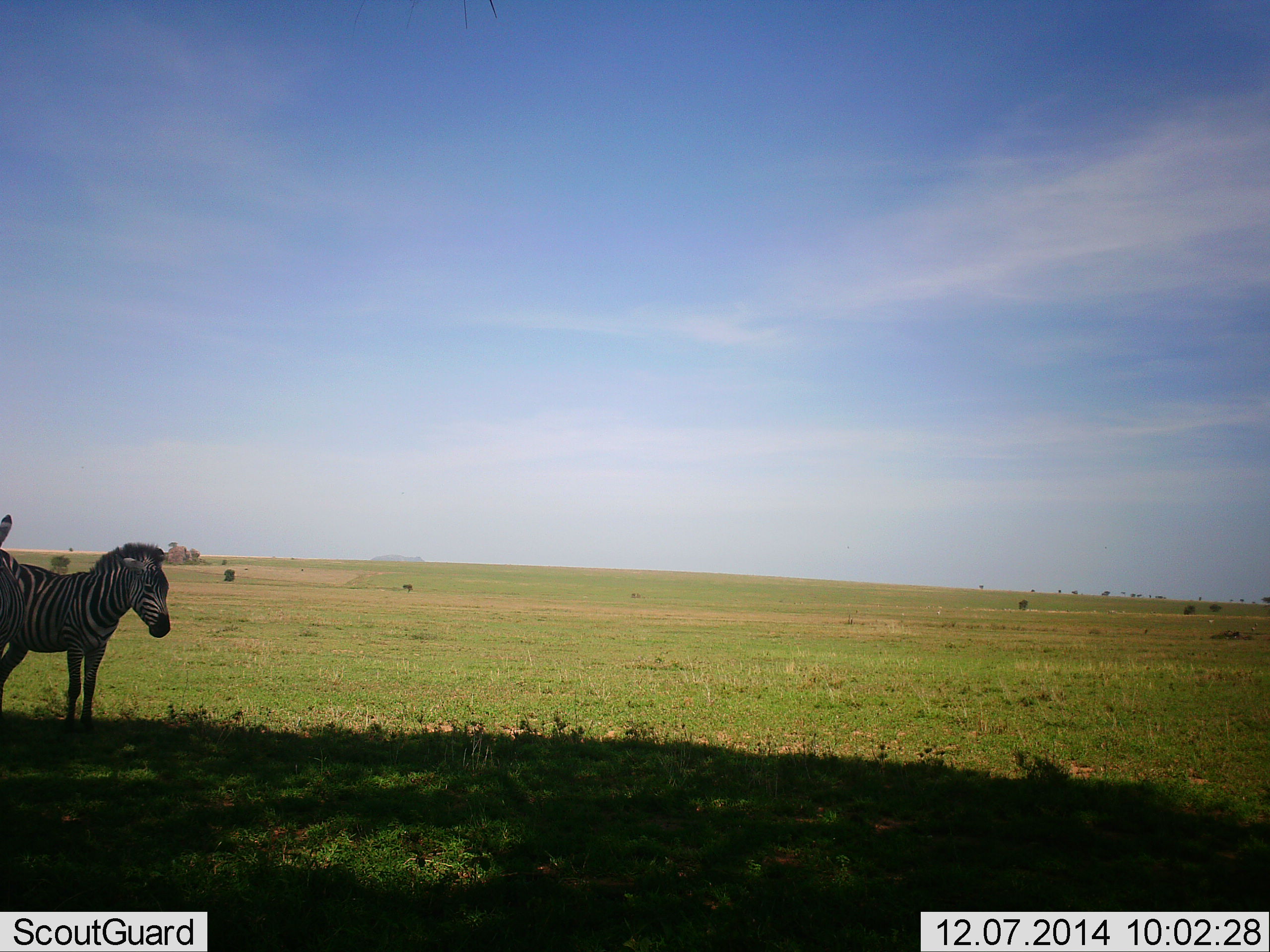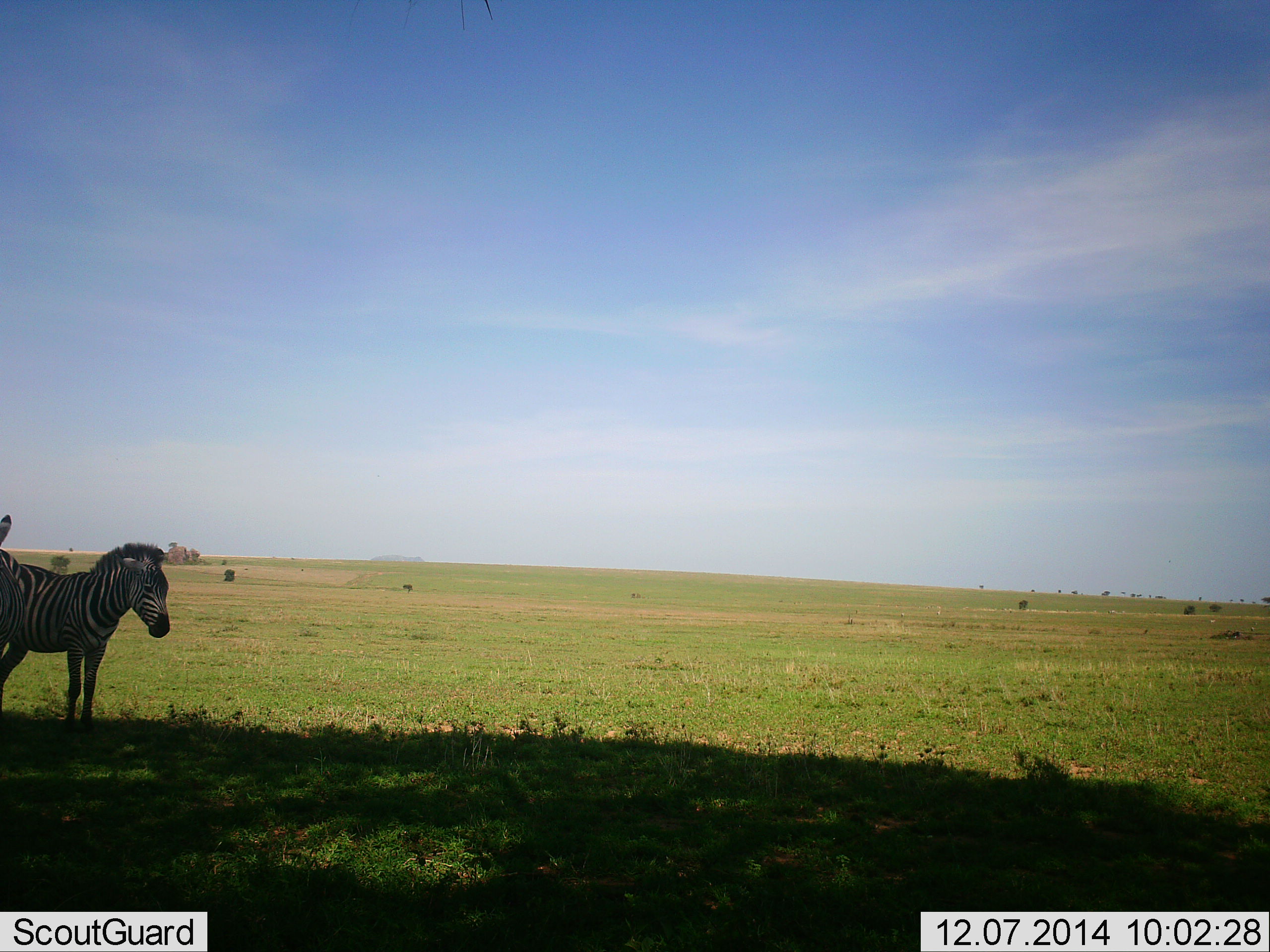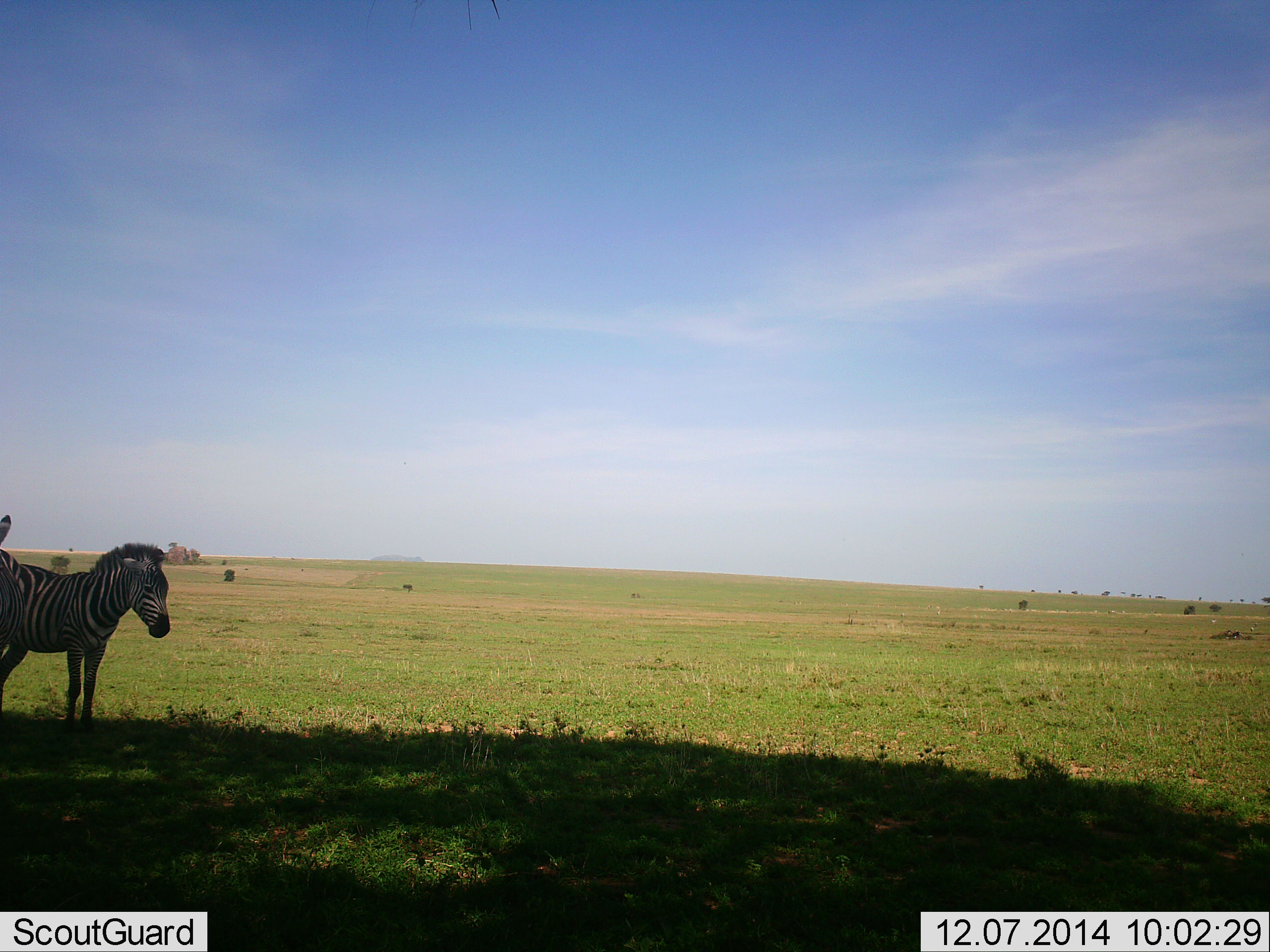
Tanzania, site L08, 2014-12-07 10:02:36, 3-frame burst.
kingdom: Animalia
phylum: Chordata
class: Mammalia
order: Perissodactyla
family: Equidae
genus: Equus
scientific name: Equus quagga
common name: plains zebra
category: zebra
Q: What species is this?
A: Zebra (plains zebra) (Equus quagga).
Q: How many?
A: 2.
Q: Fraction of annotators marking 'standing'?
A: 90%.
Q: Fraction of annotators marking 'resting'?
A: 0%.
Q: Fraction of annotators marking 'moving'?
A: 10%.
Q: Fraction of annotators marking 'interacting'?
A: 10%.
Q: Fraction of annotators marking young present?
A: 0%.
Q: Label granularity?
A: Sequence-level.